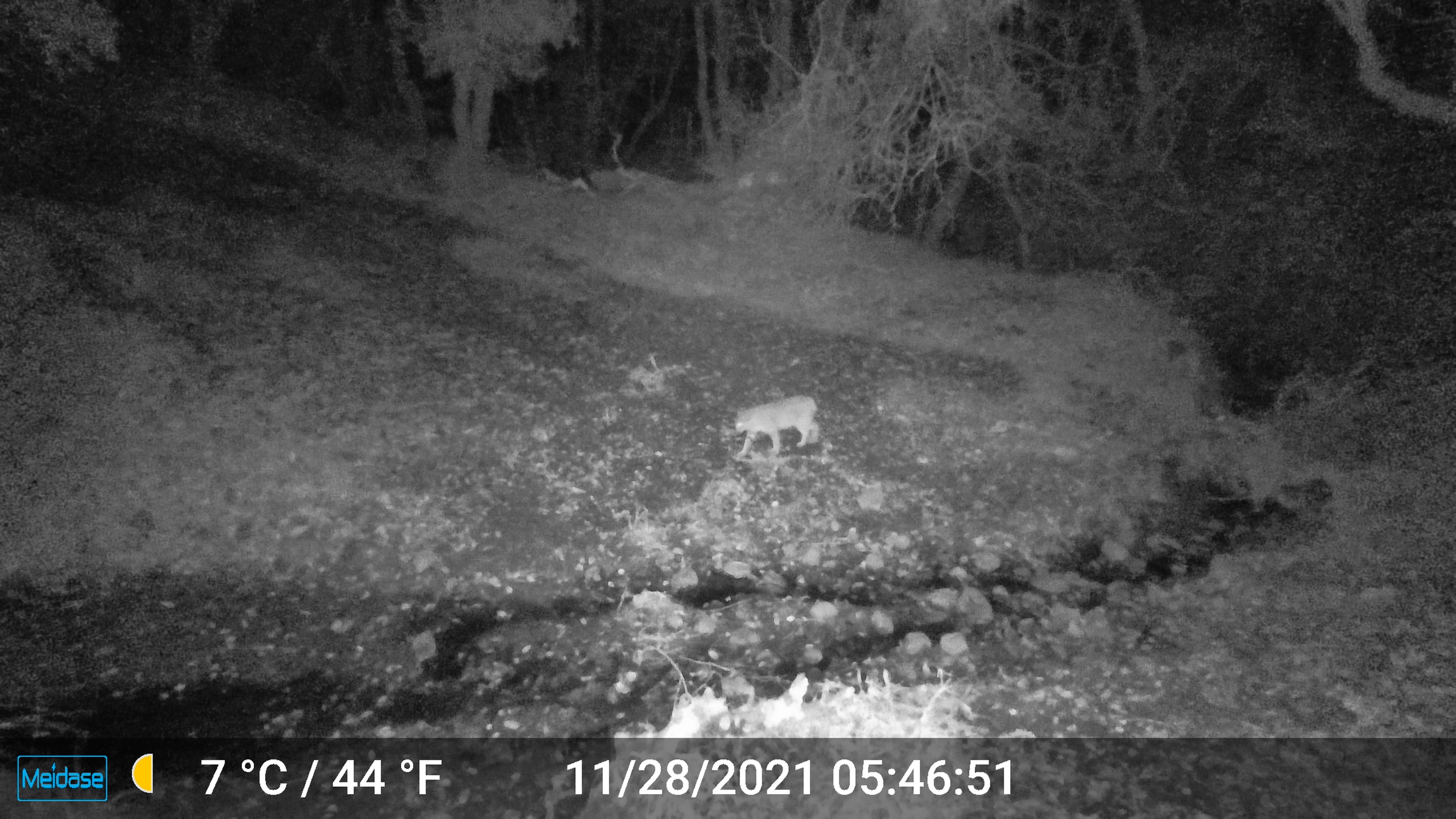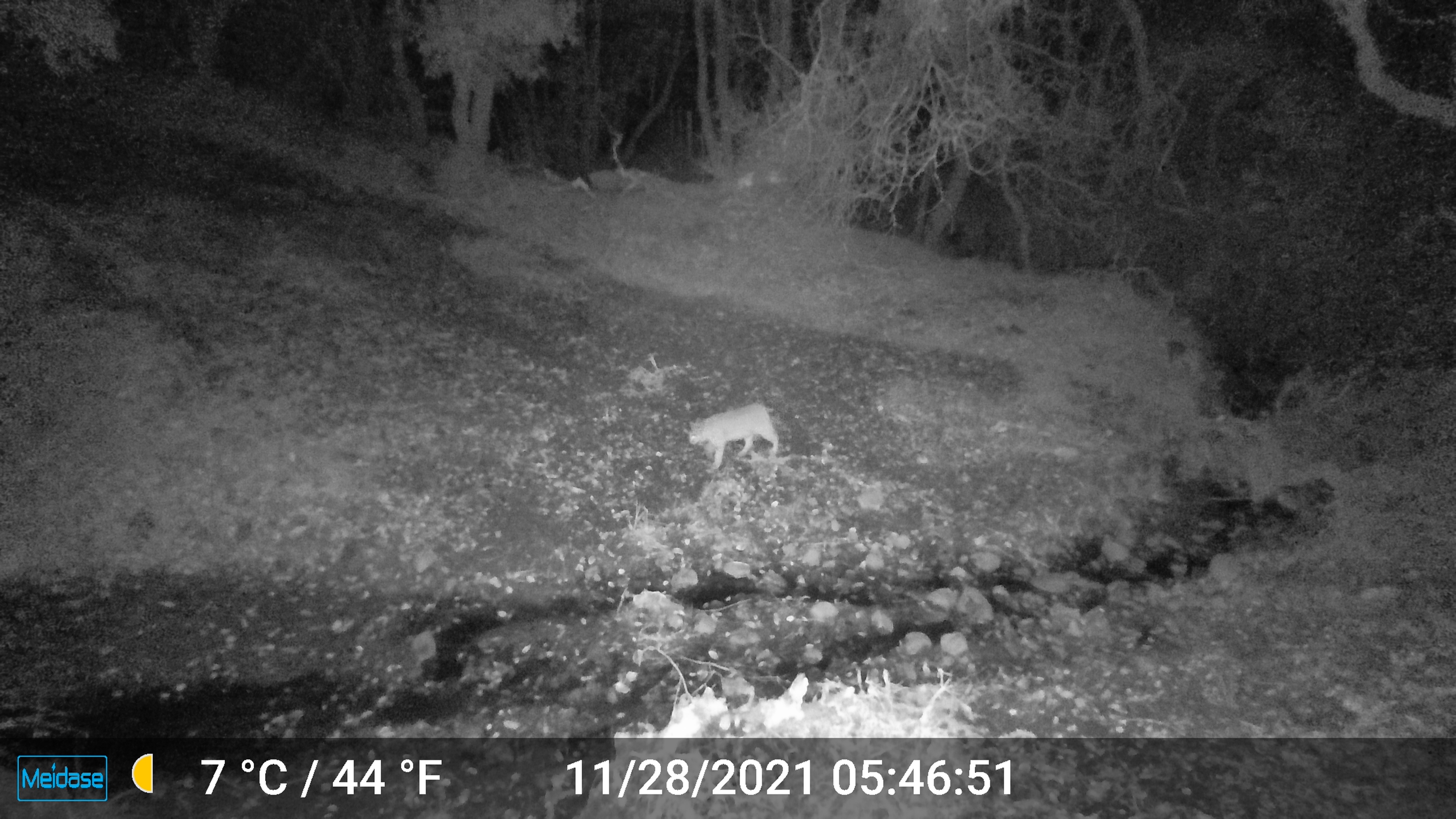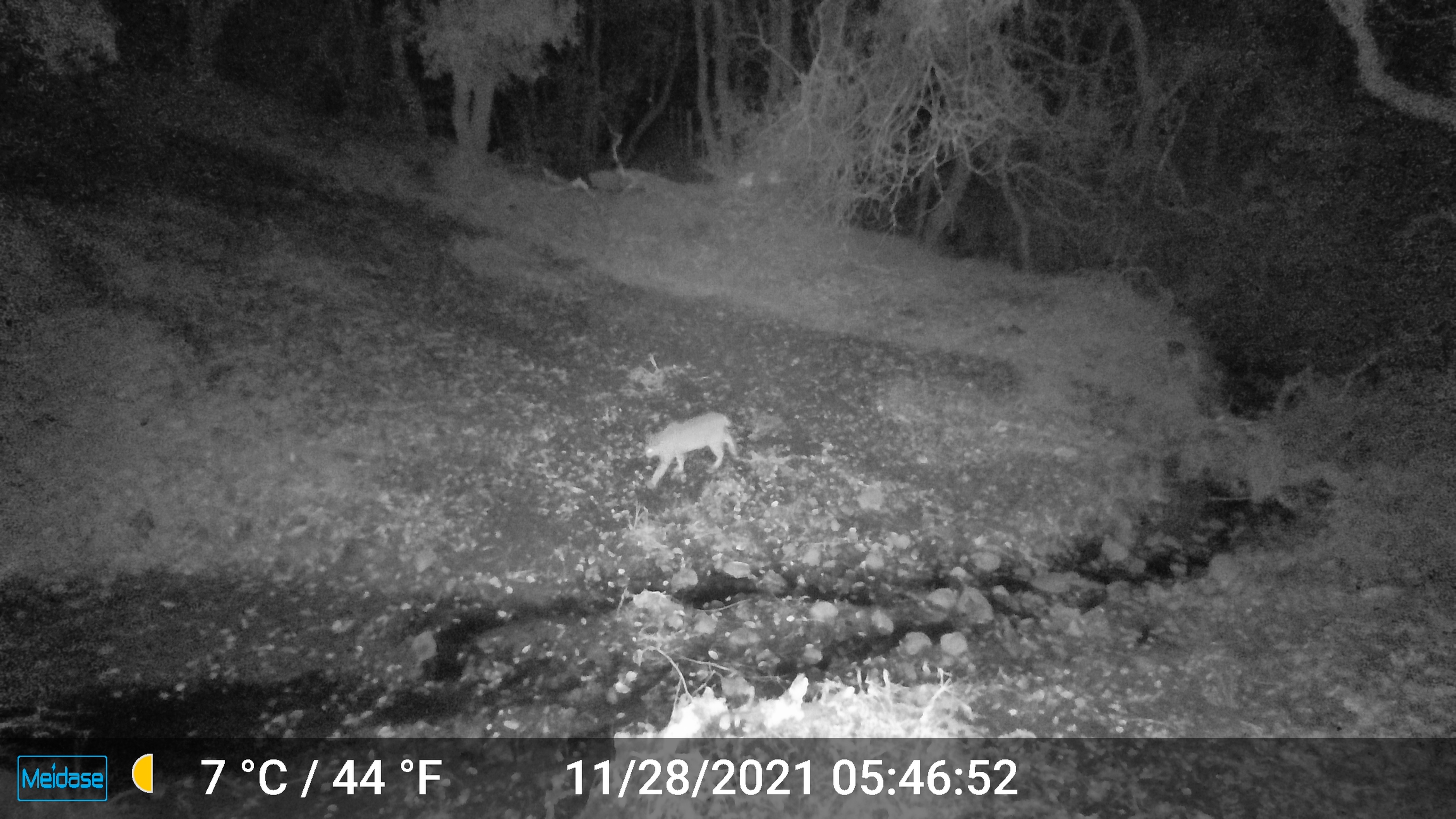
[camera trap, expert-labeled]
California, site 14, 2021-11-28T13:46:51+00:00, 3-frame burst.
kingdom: Animalia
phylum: Chordata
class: Mammalia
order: Carnivora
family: Felidae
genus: Lynx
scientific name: Lynx rufus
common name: bobcat